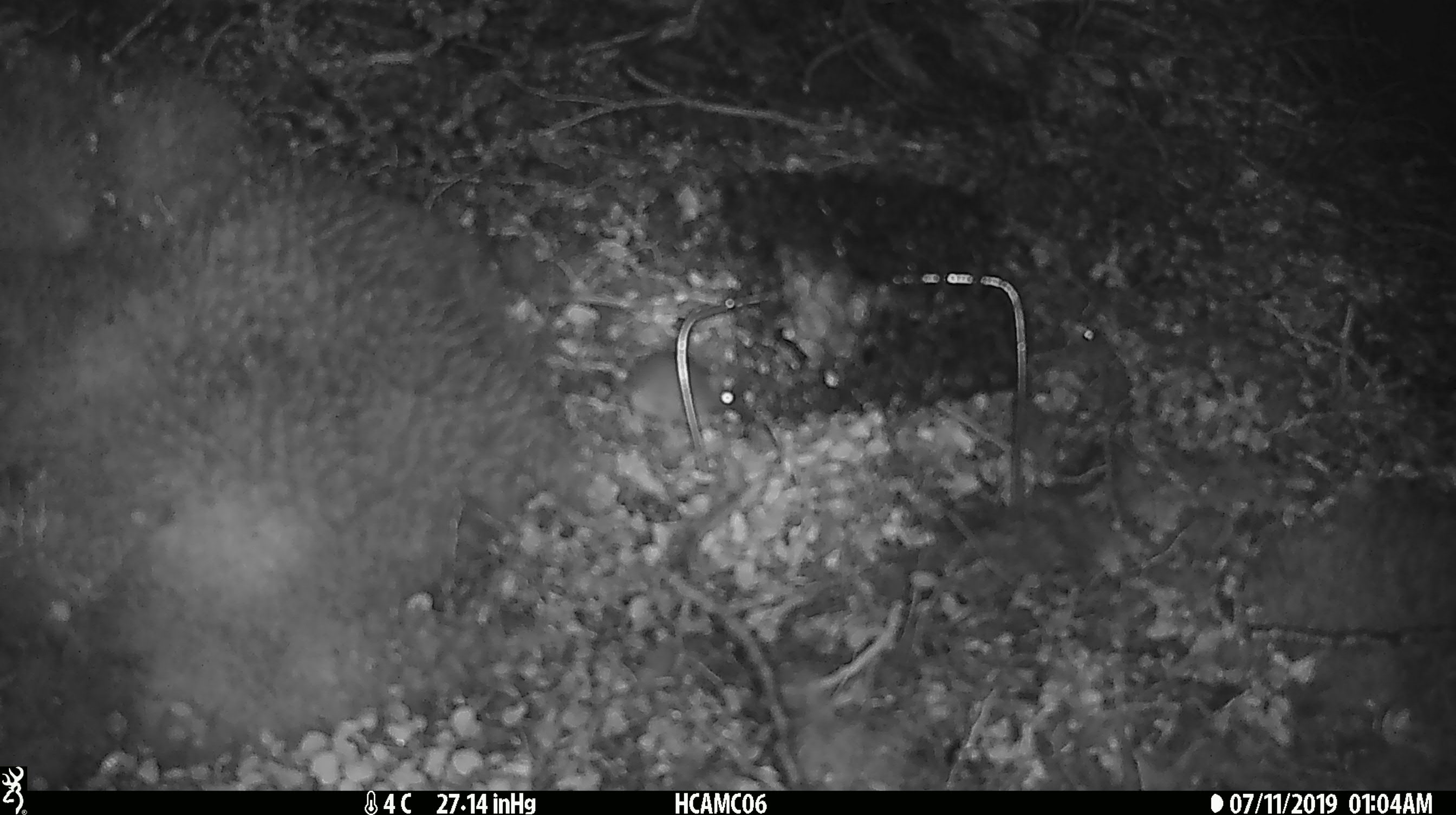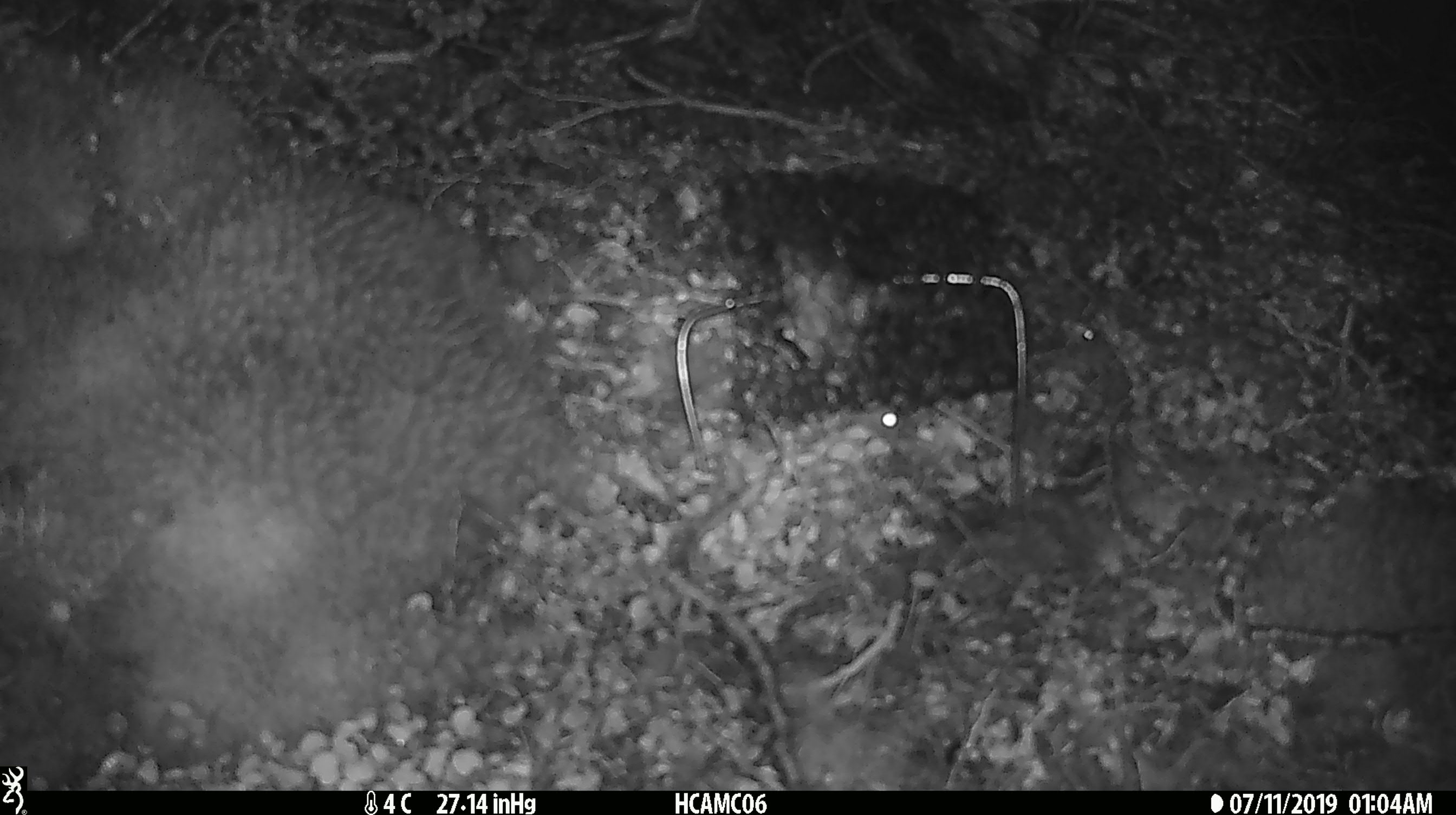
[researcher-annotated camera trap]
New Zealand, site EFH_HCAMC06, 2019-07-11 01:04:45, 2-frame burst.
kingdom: Animalia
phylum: Chordata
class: Mammalia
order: Rodentia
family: Muridae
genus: Mus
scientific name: Mus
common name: mouse